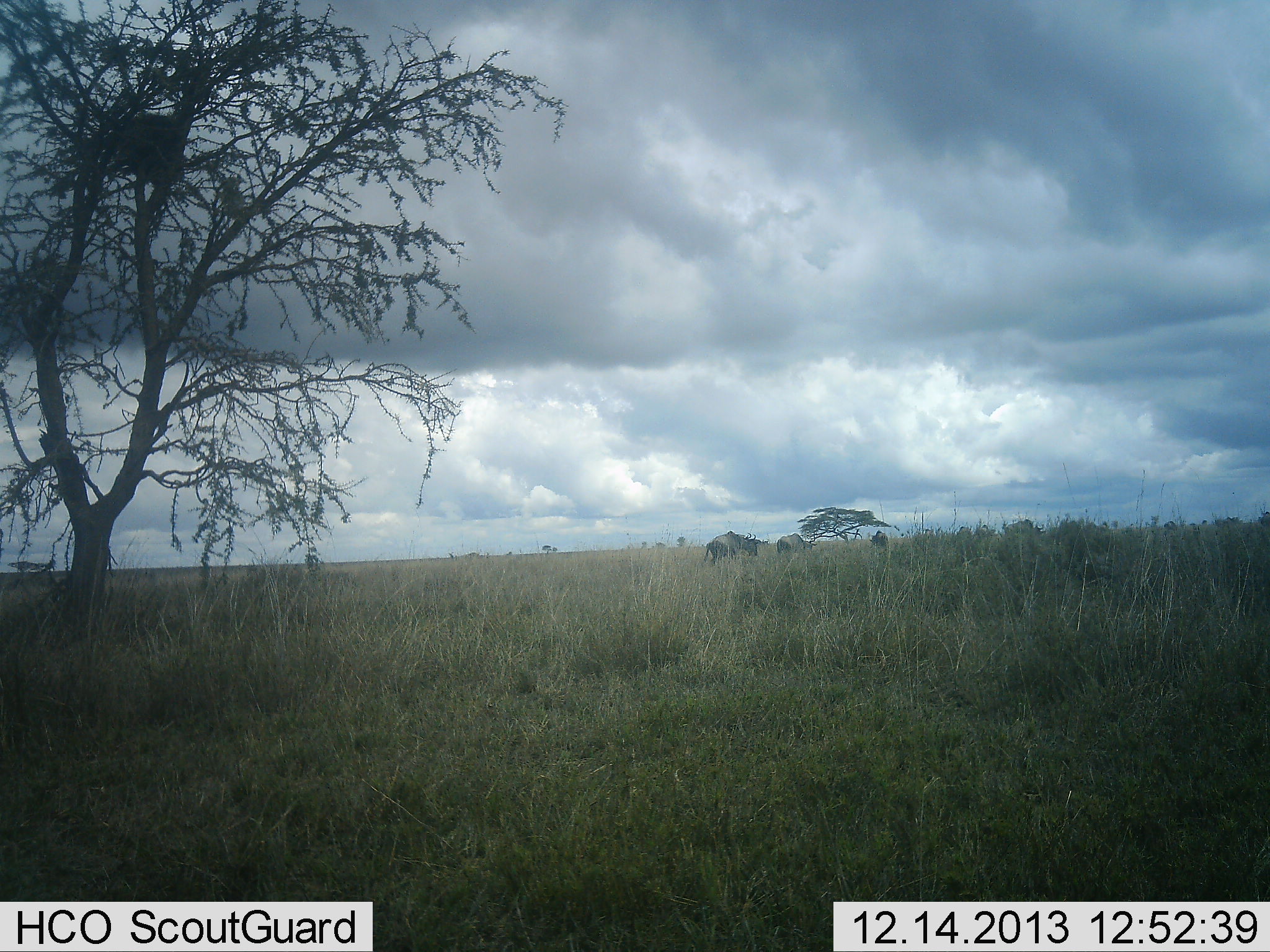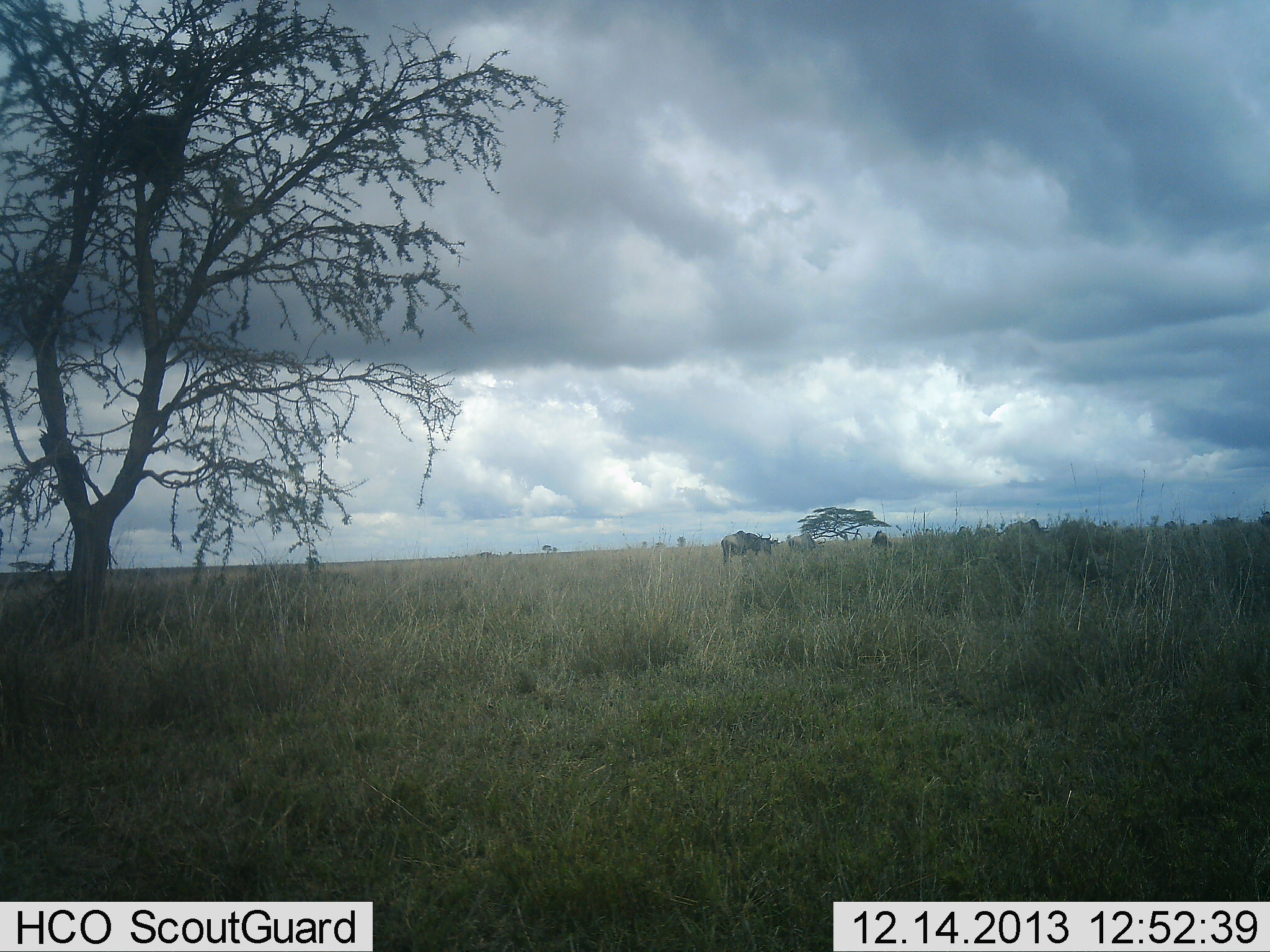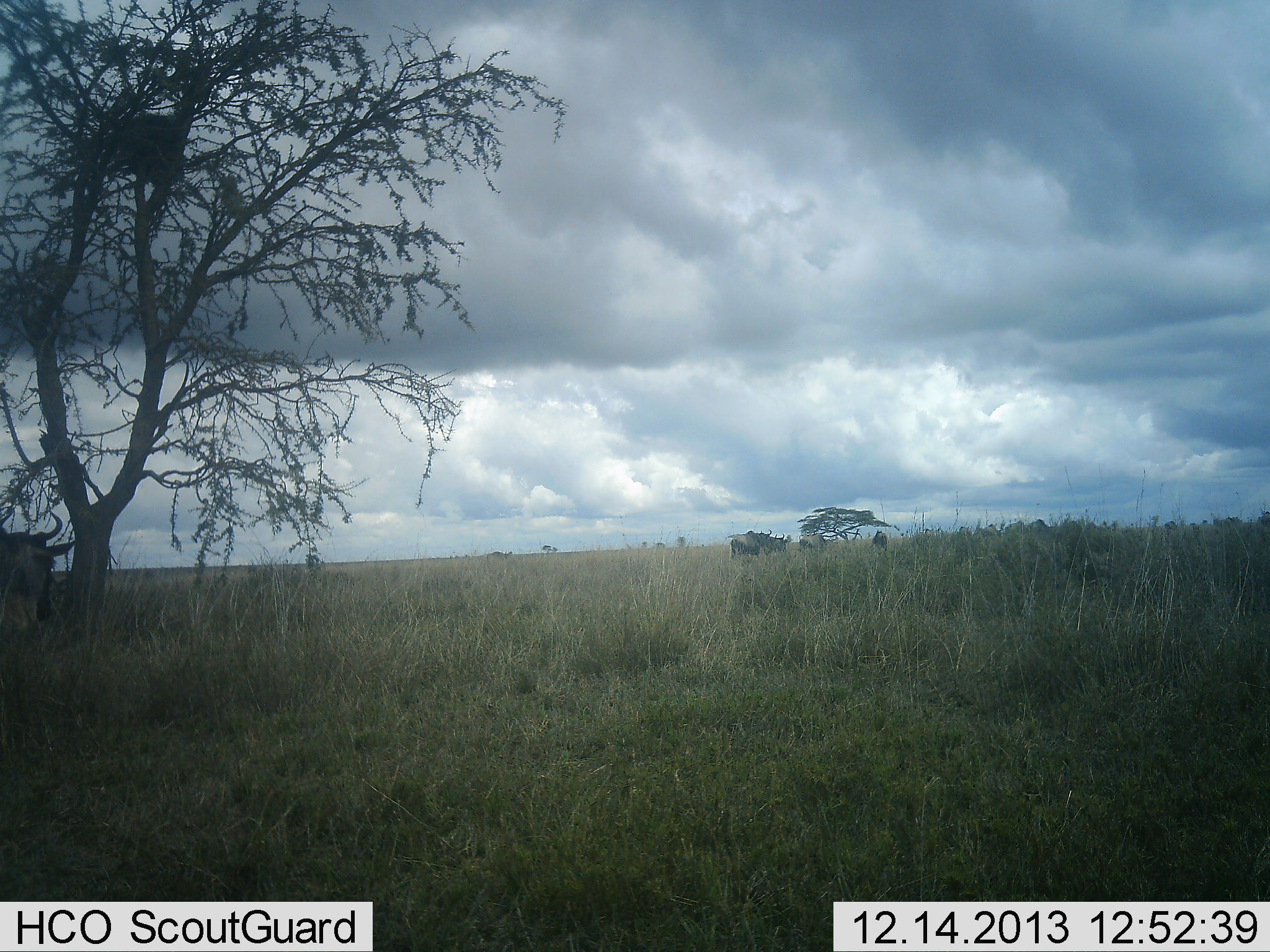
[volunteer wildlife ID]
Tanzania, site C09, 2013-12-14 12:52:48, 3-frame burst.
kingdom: Animalia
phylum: Chordata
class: Mammalia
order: Artiodactyla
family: Bovidae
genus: Connochaetes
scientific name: Connochaetes taurinus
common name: blue wildebeest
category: wildebeest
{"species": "wildebeest (blue wildebeest) (Connochaetes taurinus)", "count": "5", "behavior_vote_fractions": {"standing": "30%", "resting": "0%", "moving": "80%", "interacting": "0%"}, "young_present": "0%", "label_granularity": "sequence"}